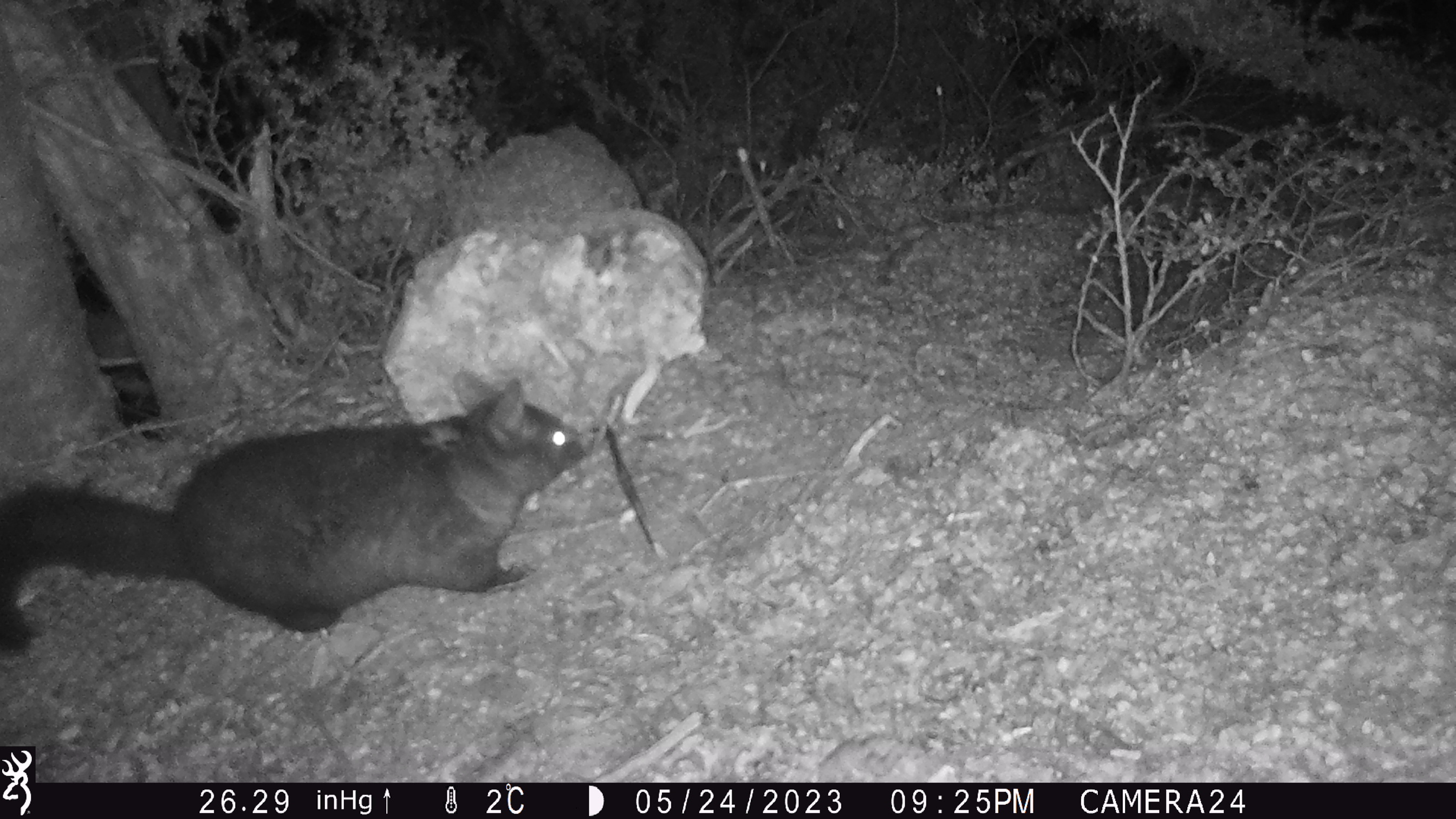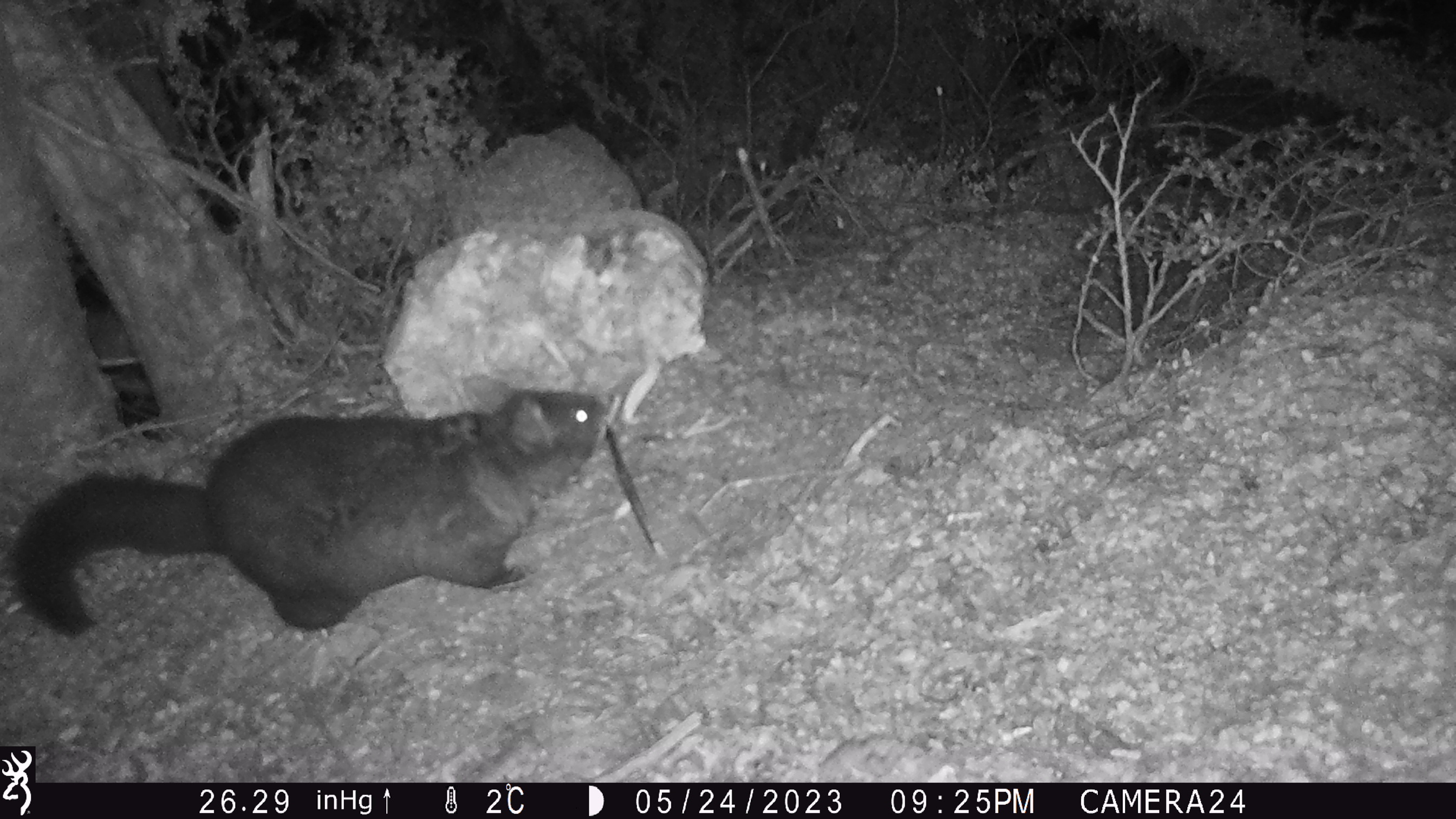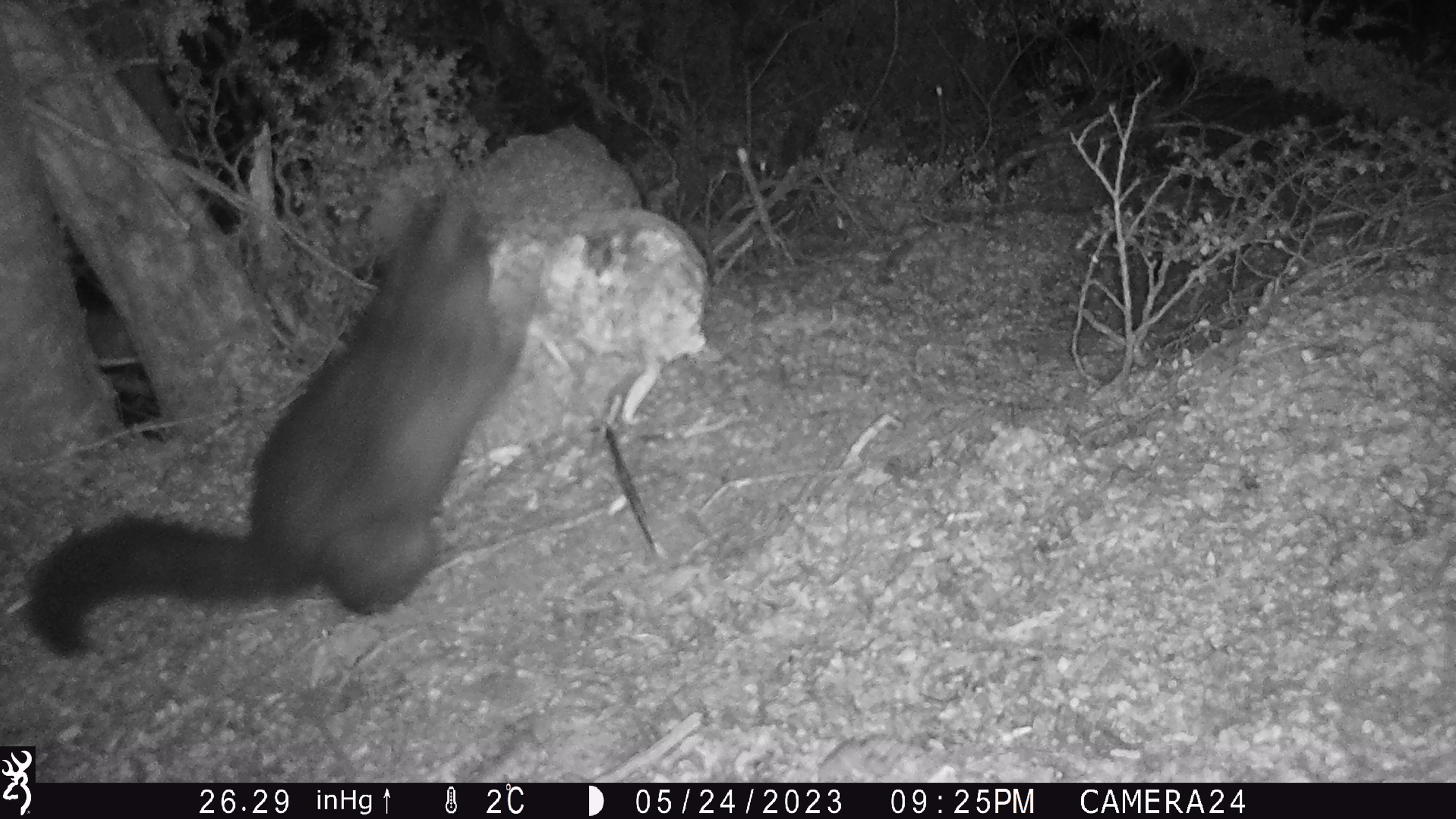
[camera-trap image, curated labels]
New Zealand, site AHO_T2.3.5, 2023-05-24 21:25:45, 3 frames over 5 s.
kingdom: Animalia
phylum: Chordata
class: Mammalia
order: Carnivora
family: Mustelidae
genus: Mustela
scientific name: Mustela erminea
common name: stoat